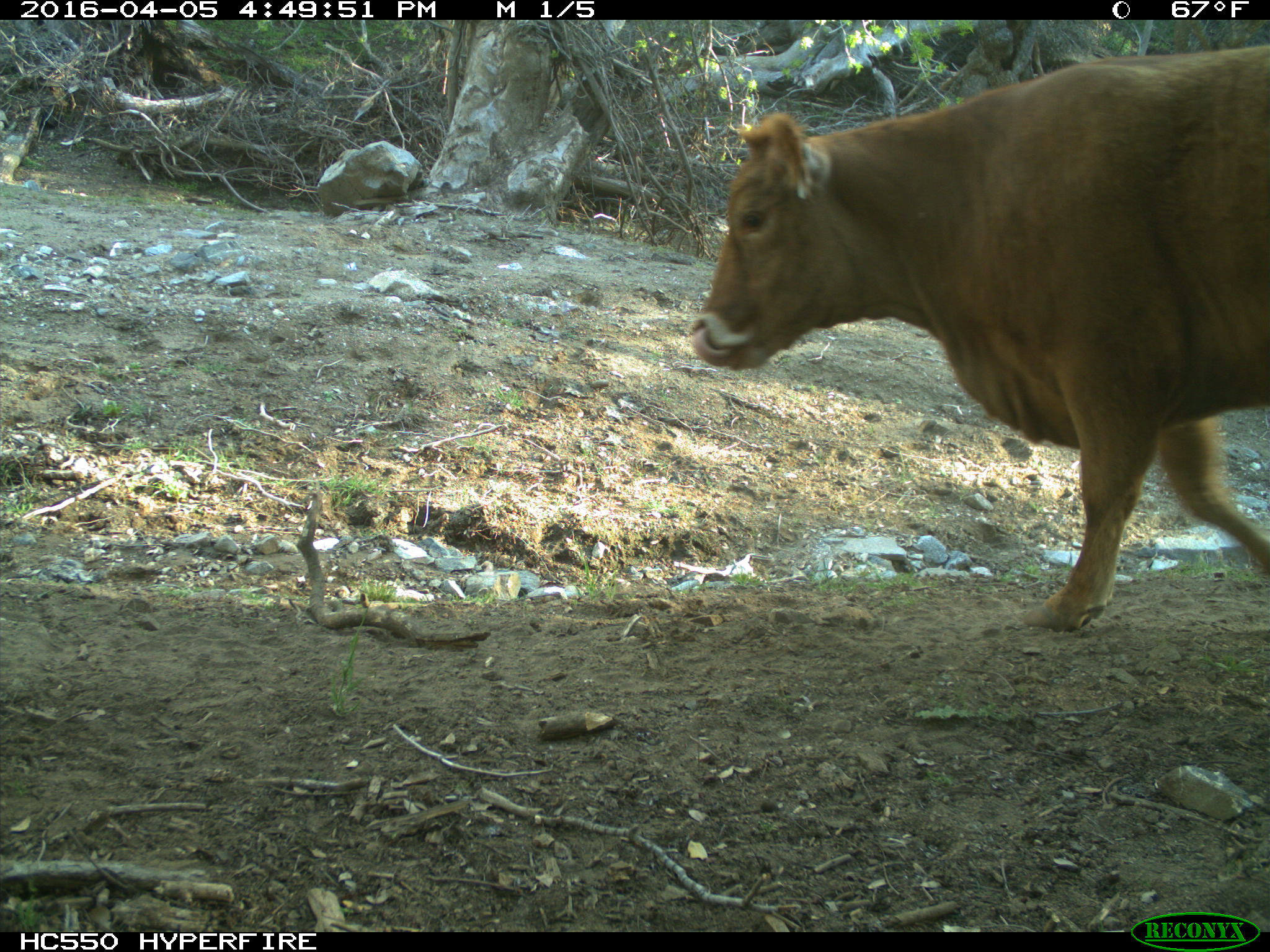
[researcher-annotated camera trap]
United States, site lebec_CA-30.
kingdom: Animalia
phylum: Chordata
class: Mammalia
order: Artiodactyla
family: Bovidae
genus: Bos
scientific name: Bos taurus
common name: domestic cow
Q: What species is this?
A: Bos taurus (domestic cow).